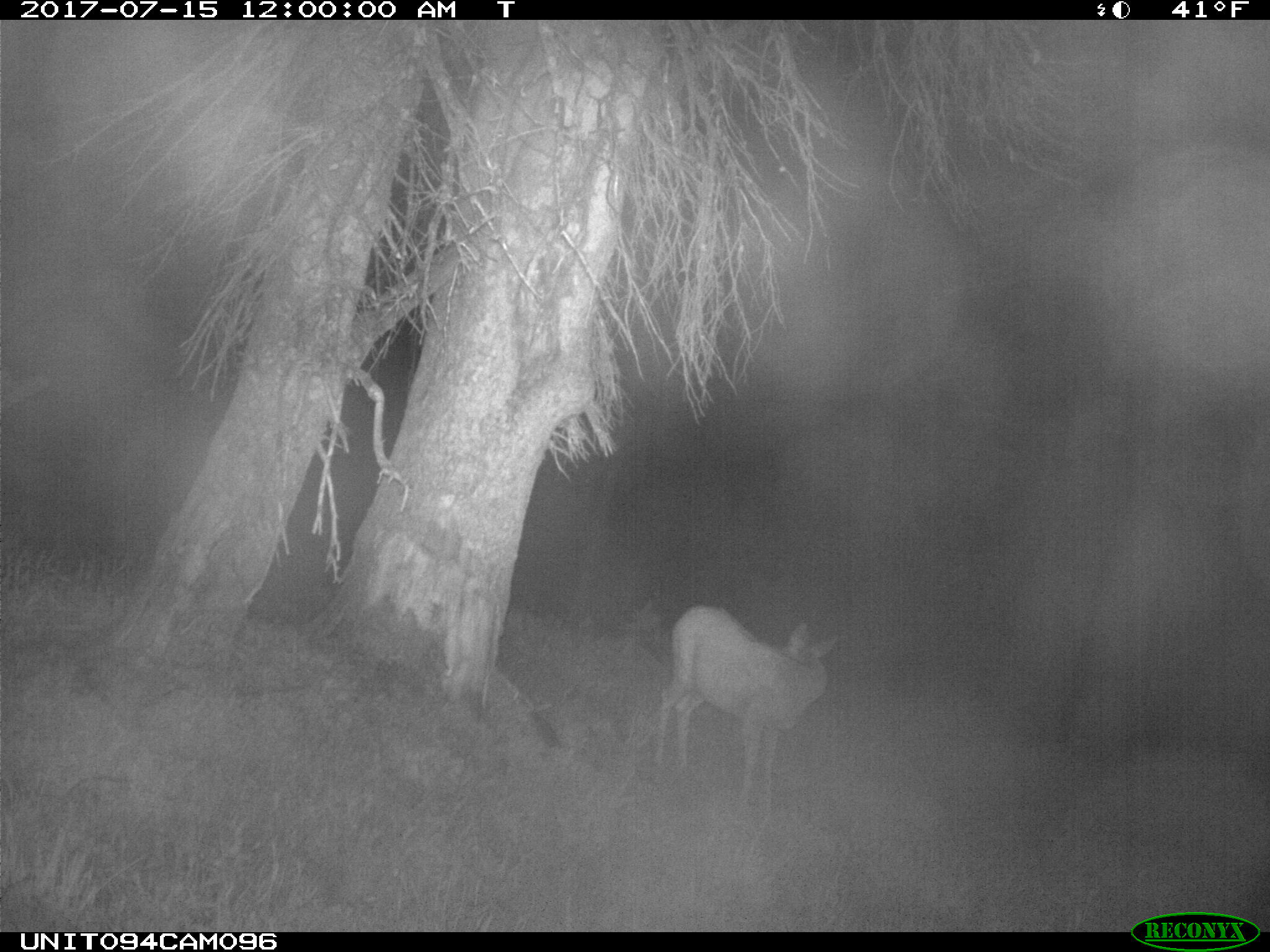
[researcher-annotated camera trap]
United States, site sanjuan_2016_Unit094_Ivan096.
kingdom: Animalia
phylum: Chordata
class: Mammalia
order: Artiodactyla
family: Cervidae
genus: Odocoileus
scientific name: Odocoileus hemionus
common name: mule deer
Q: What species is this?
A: Odocoileus hemionus (mule deer).